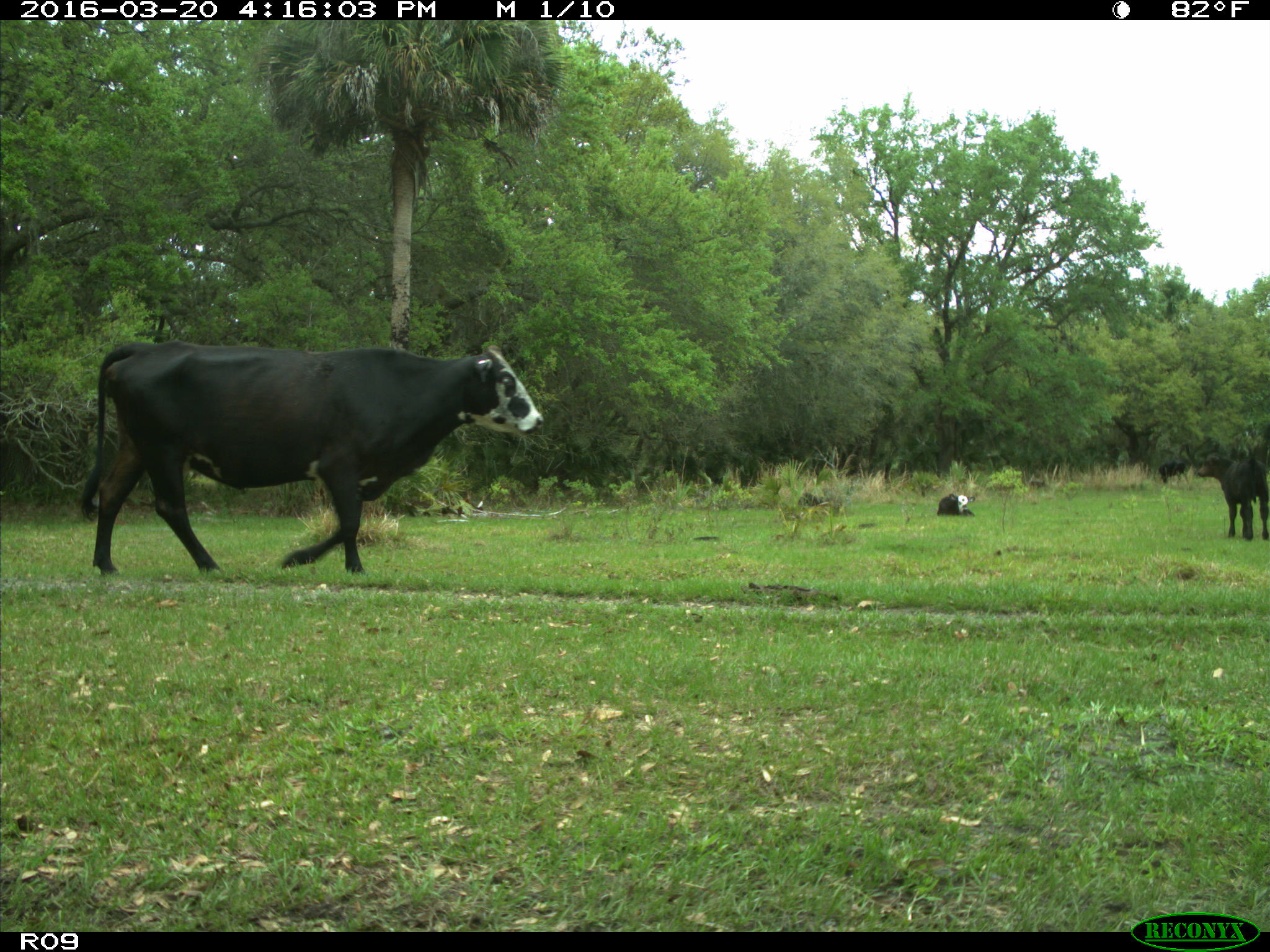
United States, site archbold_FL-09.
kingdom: Animalia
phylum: Chordata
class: Mammalia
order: Artiodactyla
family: Bovidae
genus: Bos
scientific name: Bos taurus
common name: domestic cow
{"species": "Bos taurus (domestic cow)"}